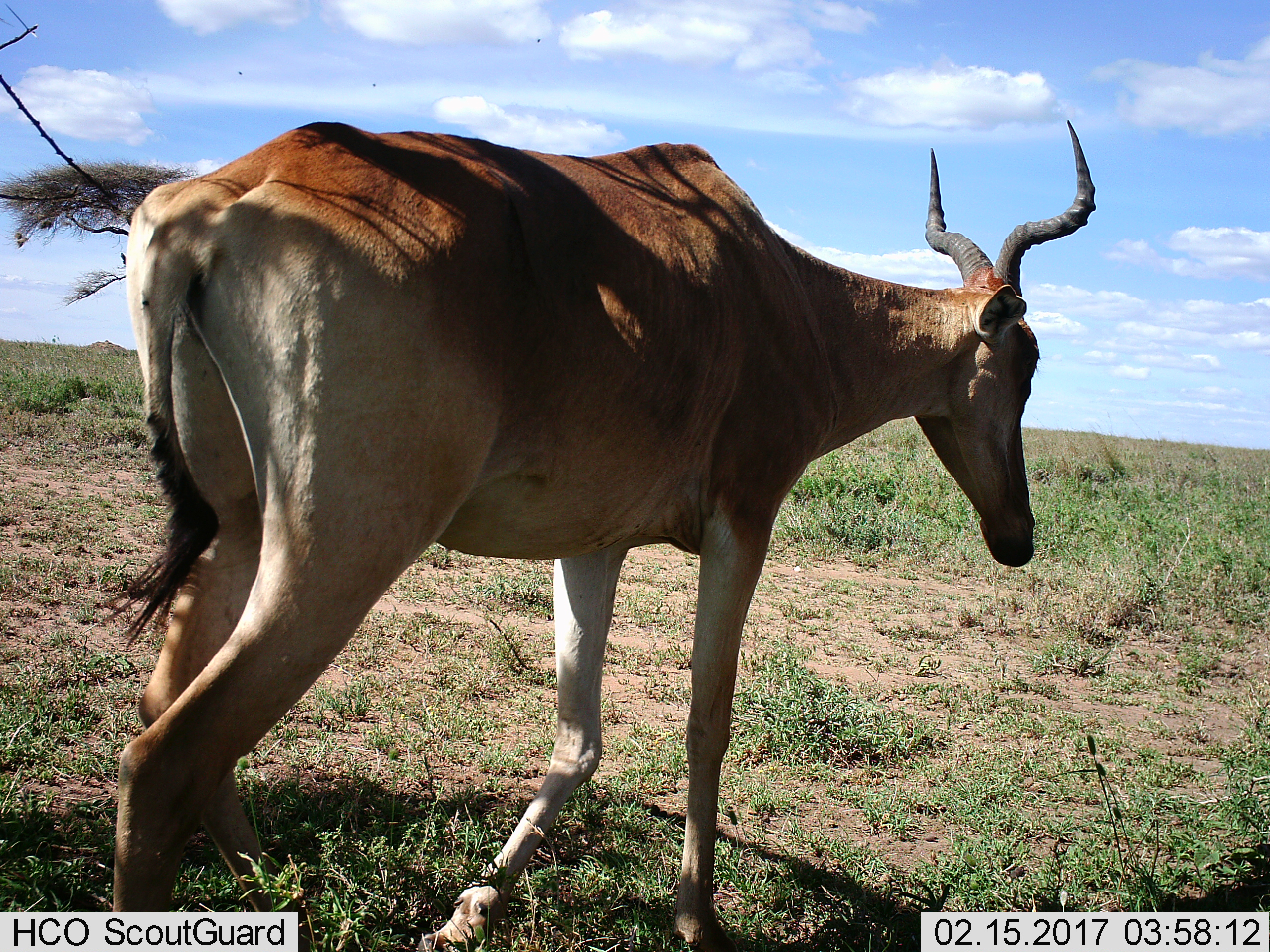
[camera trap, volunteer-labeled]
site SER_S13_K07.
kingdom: Animalia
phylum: Chordata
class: Mammalia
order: Artiodactyla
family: Bovidae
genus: Alcelaphus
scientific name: Alcelaphus buselaphus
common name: hartebeest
Hartebeest (Alcelaphus buselaphus), count 1. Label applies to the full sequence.